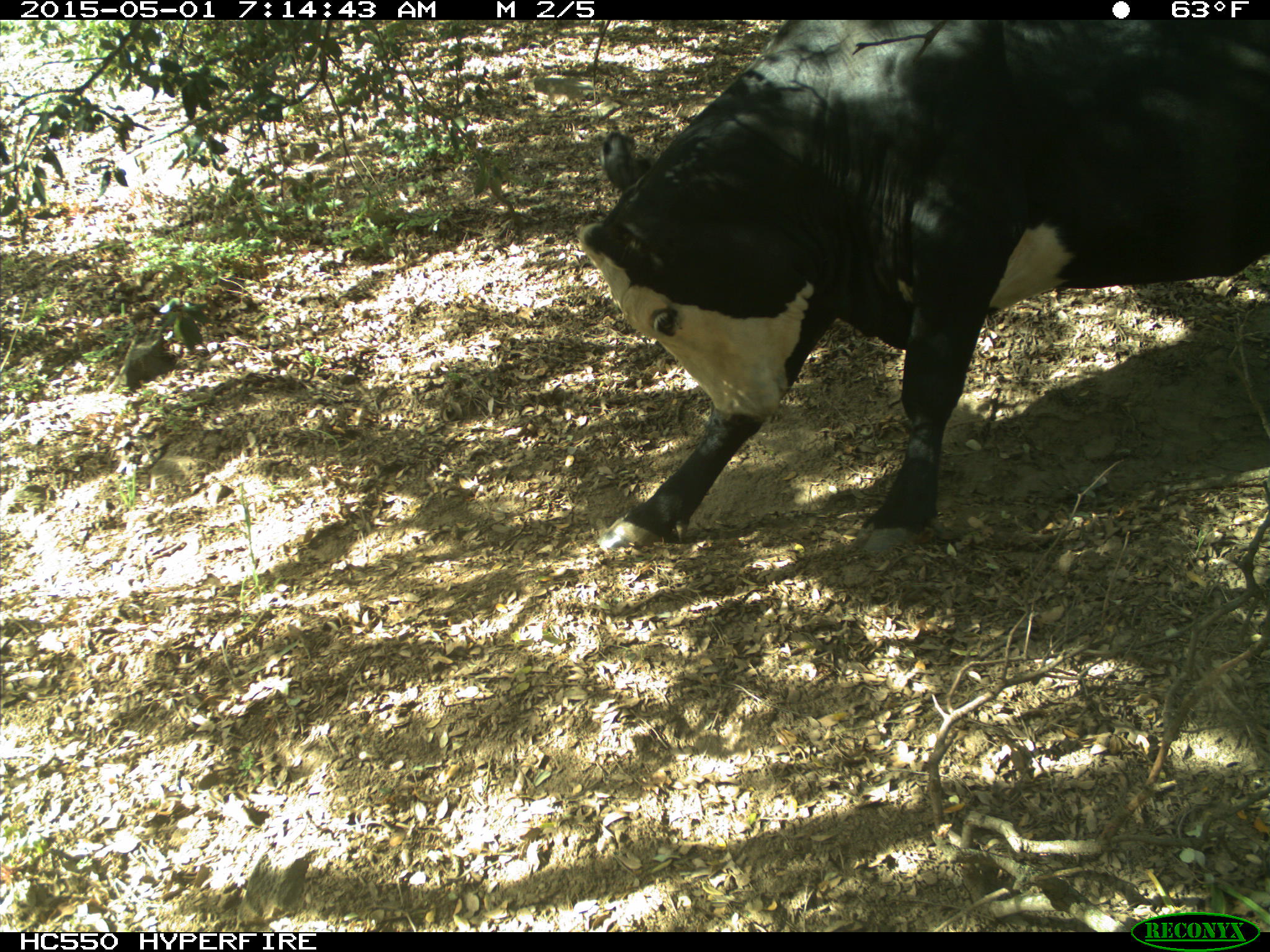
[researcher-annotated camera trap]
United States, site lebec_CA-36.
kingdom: Animalia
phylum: Chordata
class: Mammalia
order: Artiodactyla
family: Bovidae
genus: Bos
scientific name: Bos taurus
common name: domestic cow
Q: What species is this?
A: Bos taurus (domestic cow).